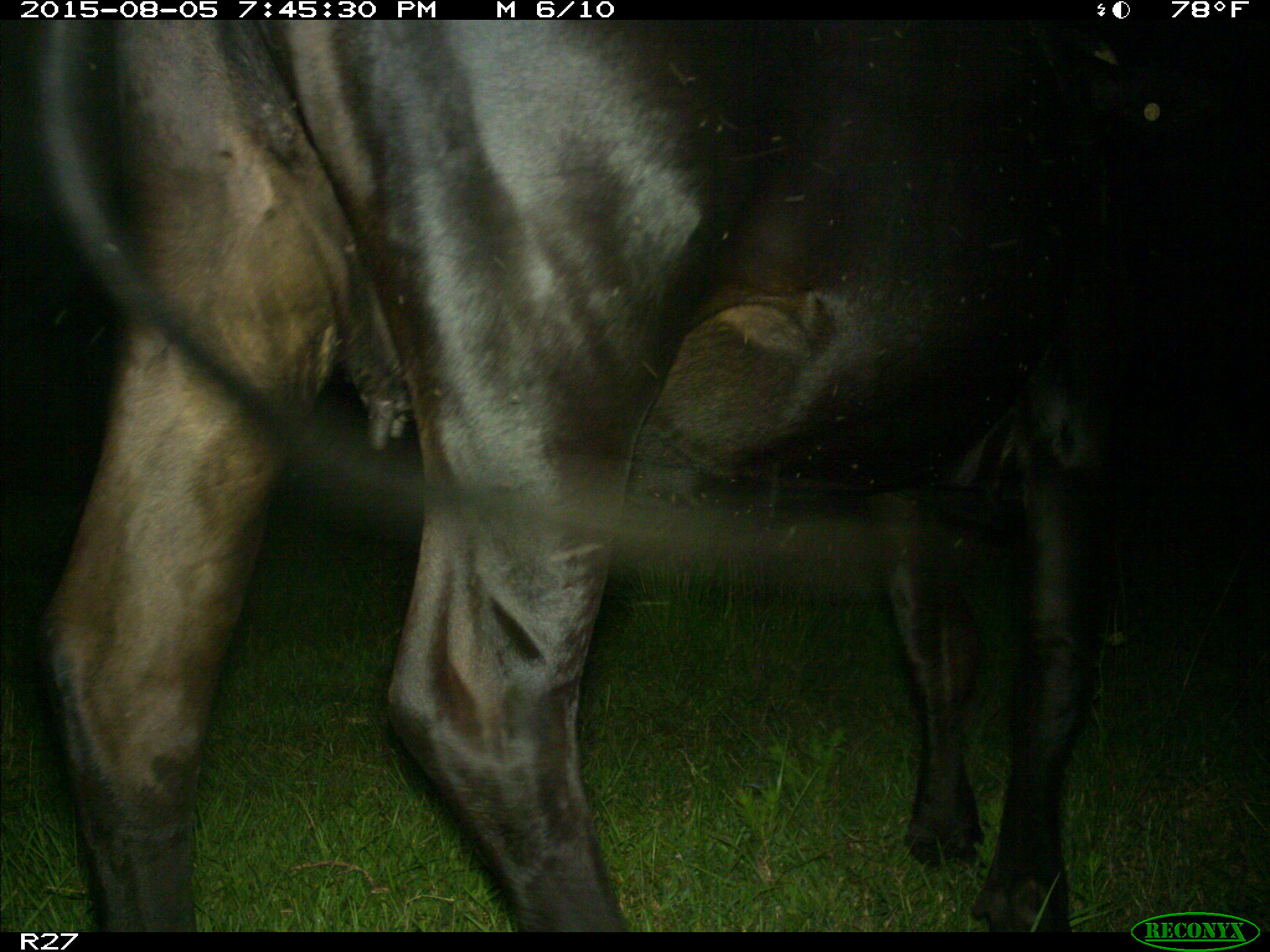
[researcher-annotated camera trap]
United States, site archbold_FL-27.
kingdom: Animalia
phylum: Chordata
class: Mammalia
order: Artiodactyla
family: Bovidae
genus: Bos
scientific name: Bos taurus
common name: domestic cow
Bos taurus (domestic cow).